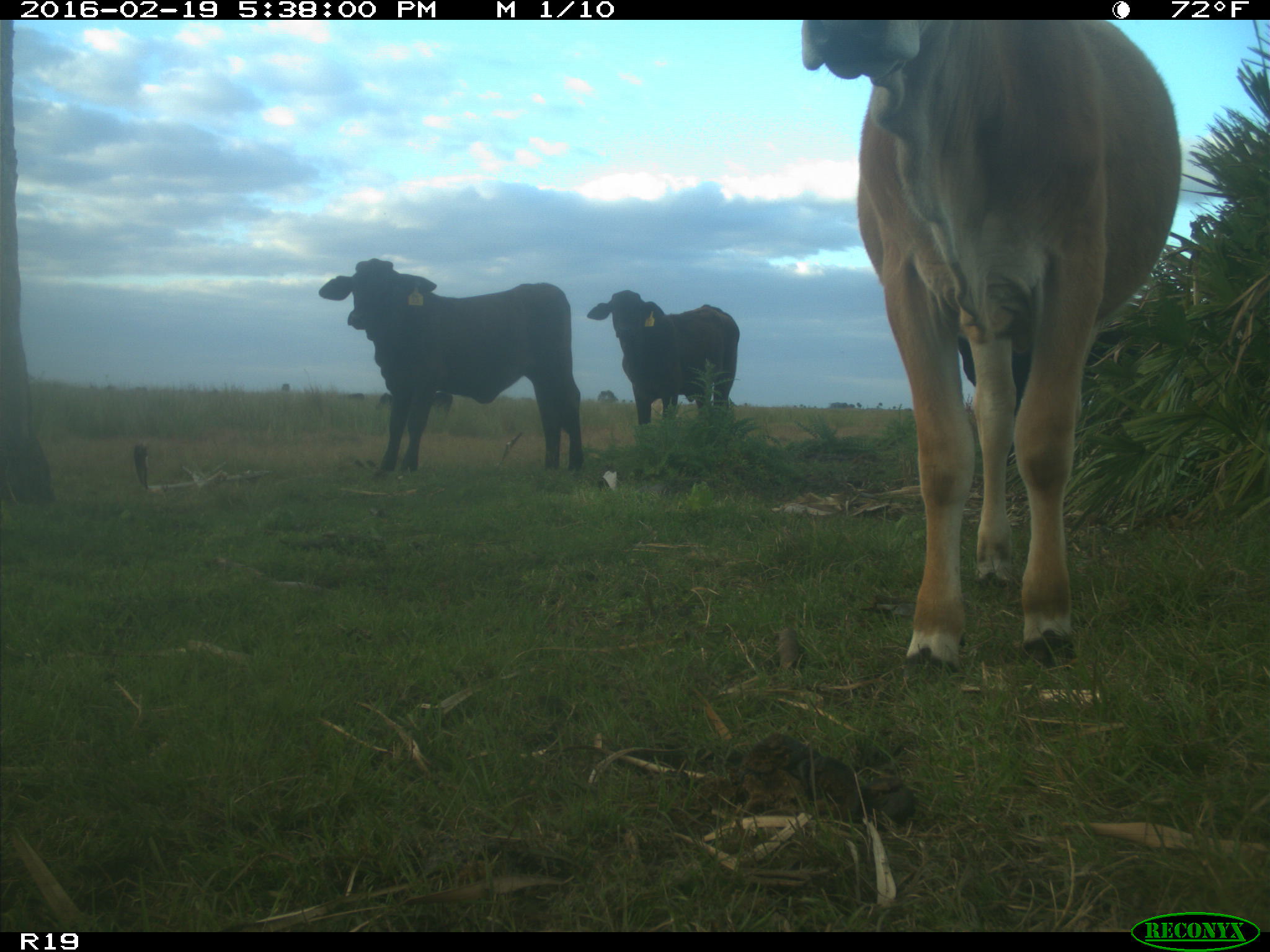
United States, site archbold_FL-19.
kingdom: Animalia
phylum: Chordata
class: Mammalia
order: Artiodactyla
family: Bovidae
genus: Bos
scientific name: Bos taurus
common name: domestic cow